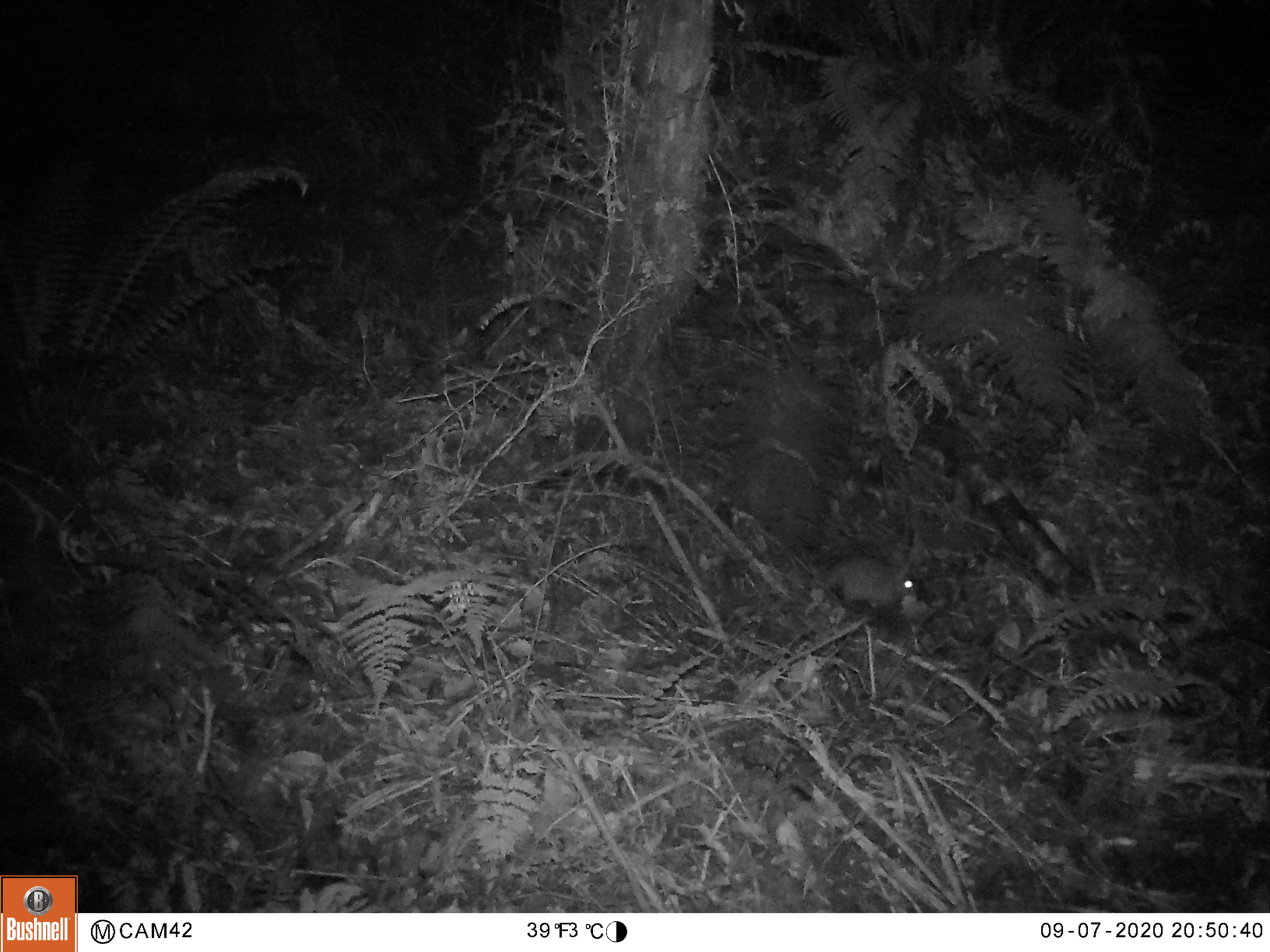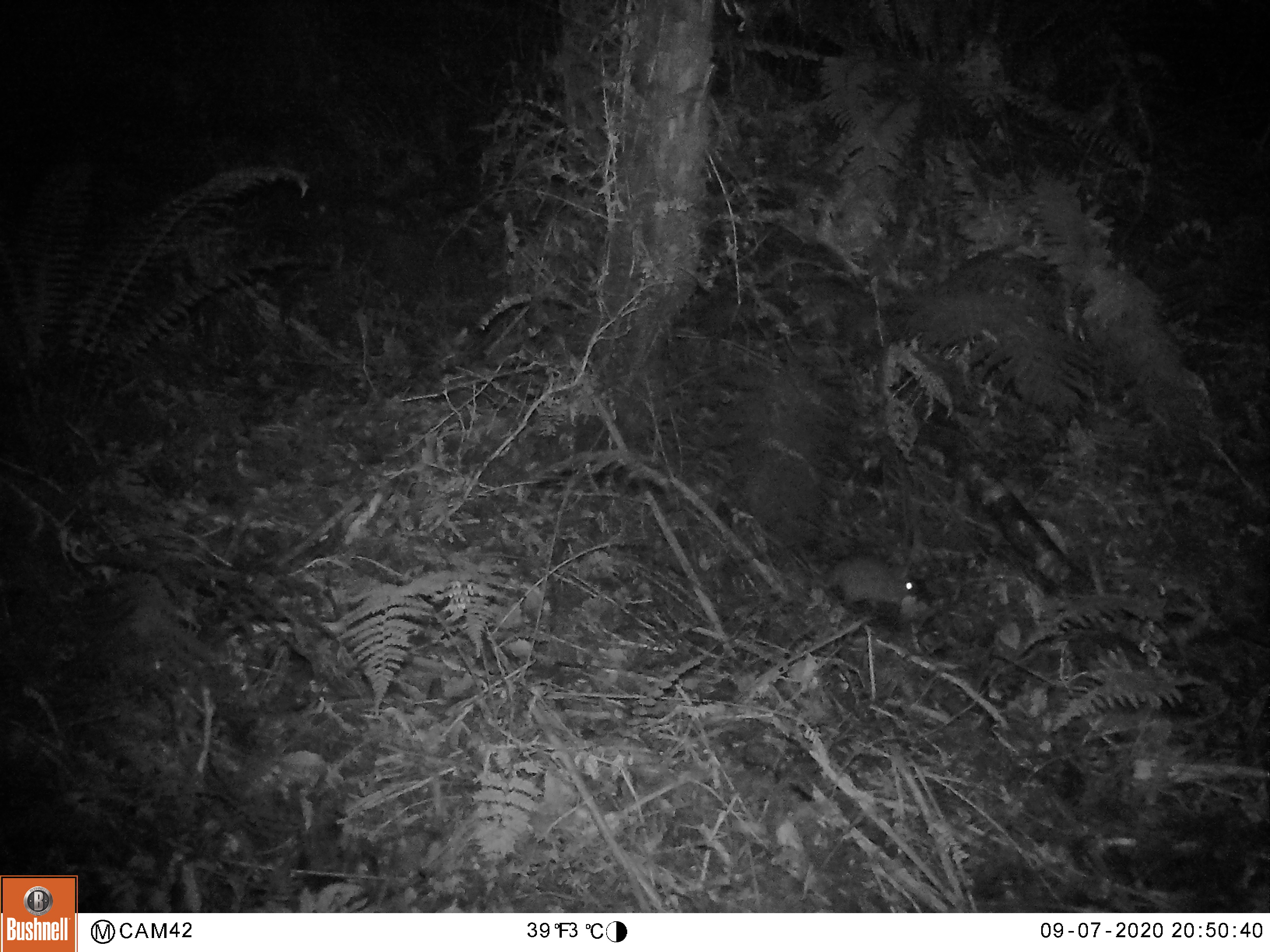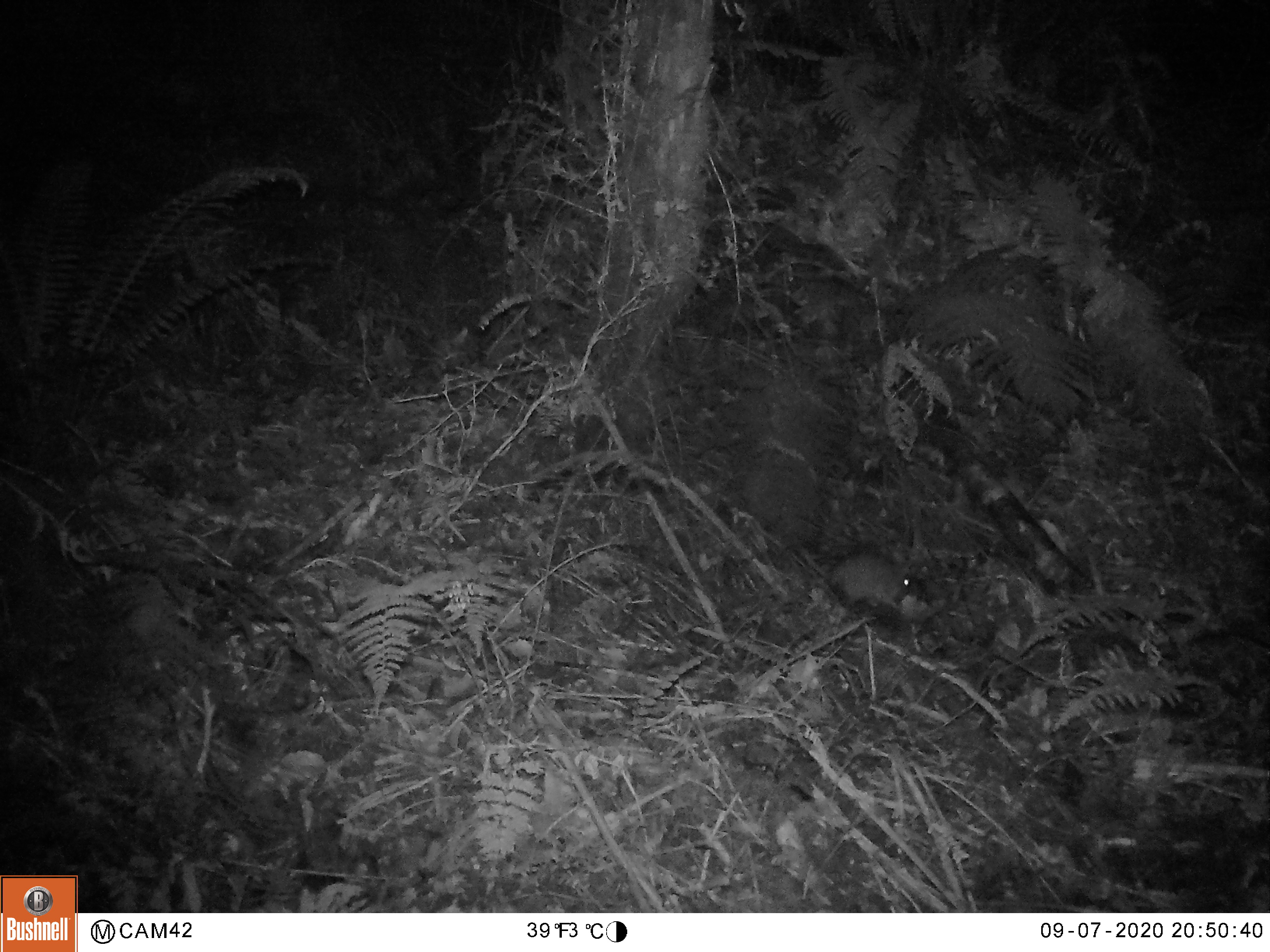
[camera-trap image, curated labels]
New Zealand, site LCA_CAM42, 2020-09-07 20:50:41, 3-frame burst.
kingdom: Animalia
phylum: Chordata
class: Mammalia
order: Rodentia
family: Muridae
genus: Rattus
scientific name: Rattus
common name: rat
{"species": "rat (Rattus)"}